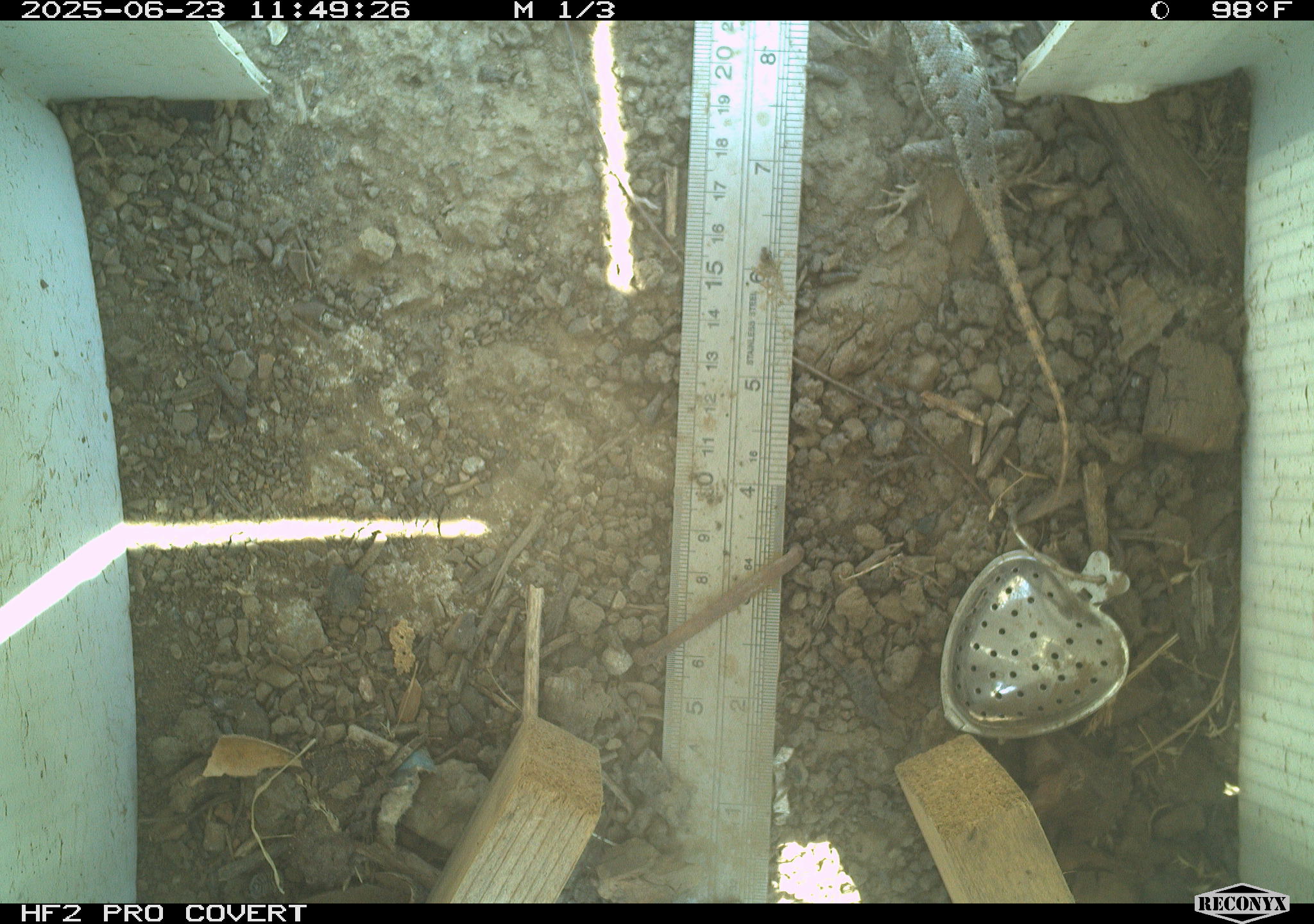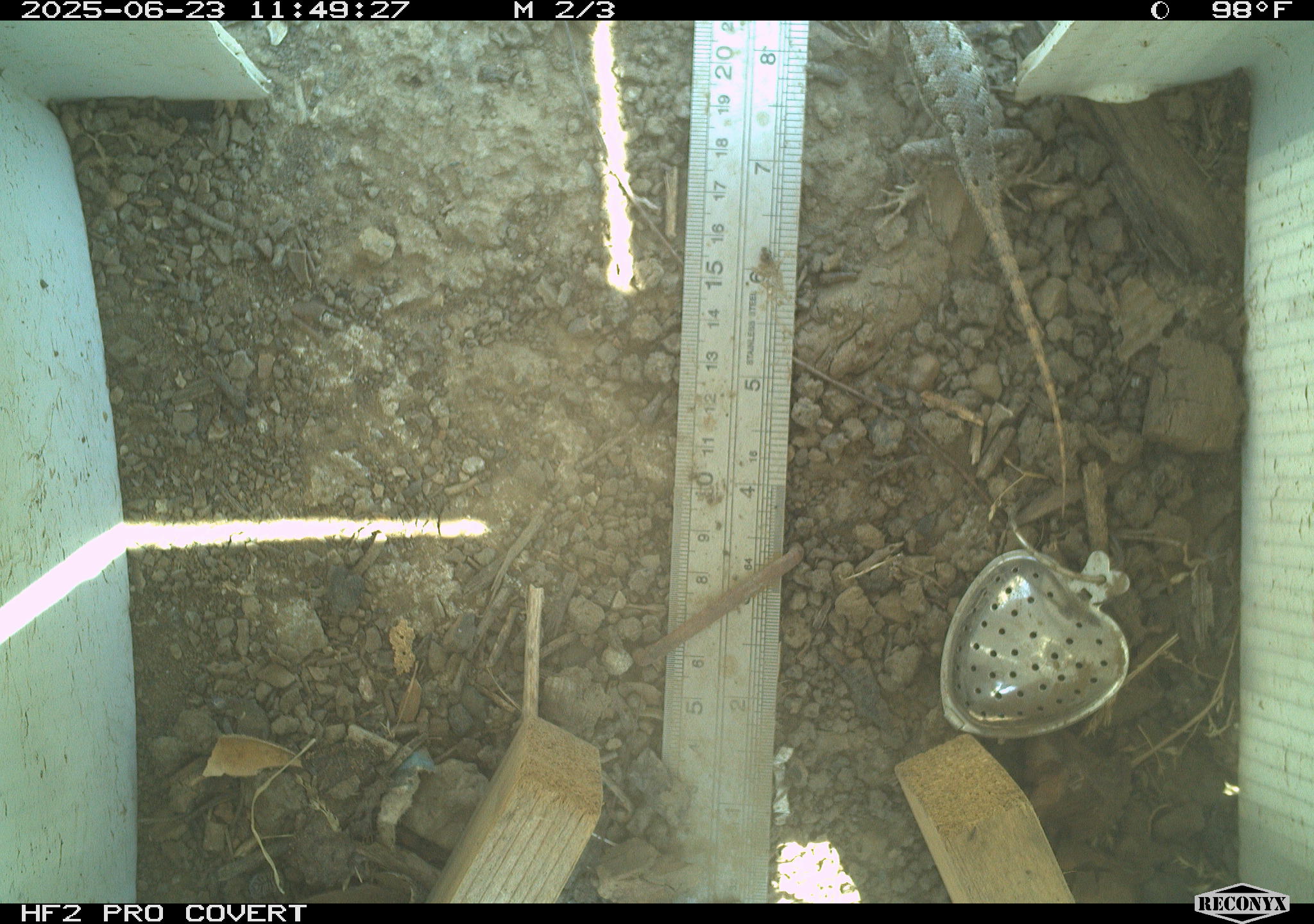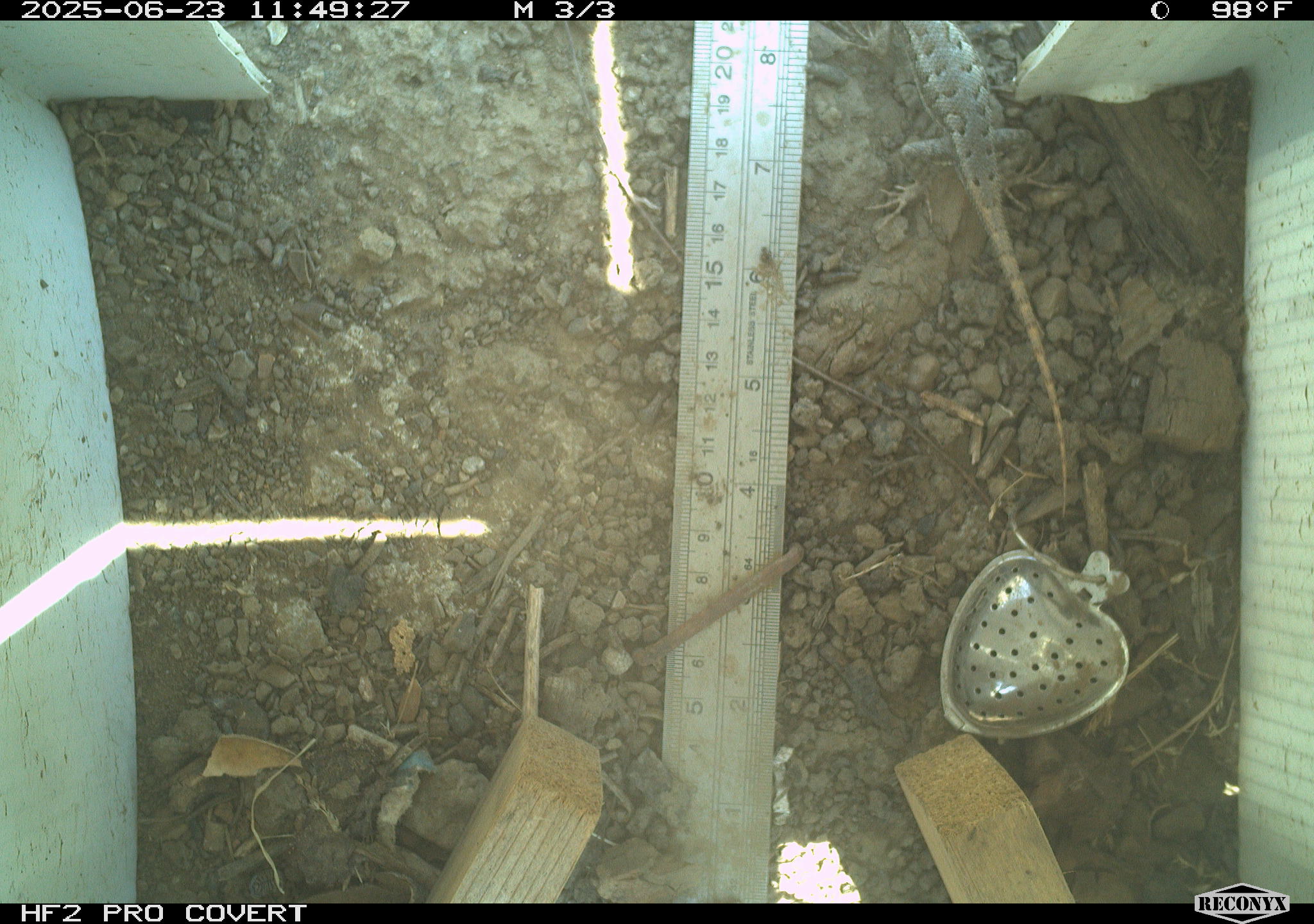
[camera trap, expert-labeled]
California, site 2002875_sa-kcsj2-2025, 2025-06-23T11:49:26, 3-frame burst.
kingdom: Animalia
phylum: Chordata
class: Reptilia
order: Squamata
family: Phrynosomatidae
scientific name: Phrynosomatidae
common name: north american spiny lizards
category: sceloporus/uta species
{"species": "sceloporus/uta species (north american spiny lizards) (Phrynosomatidae)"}